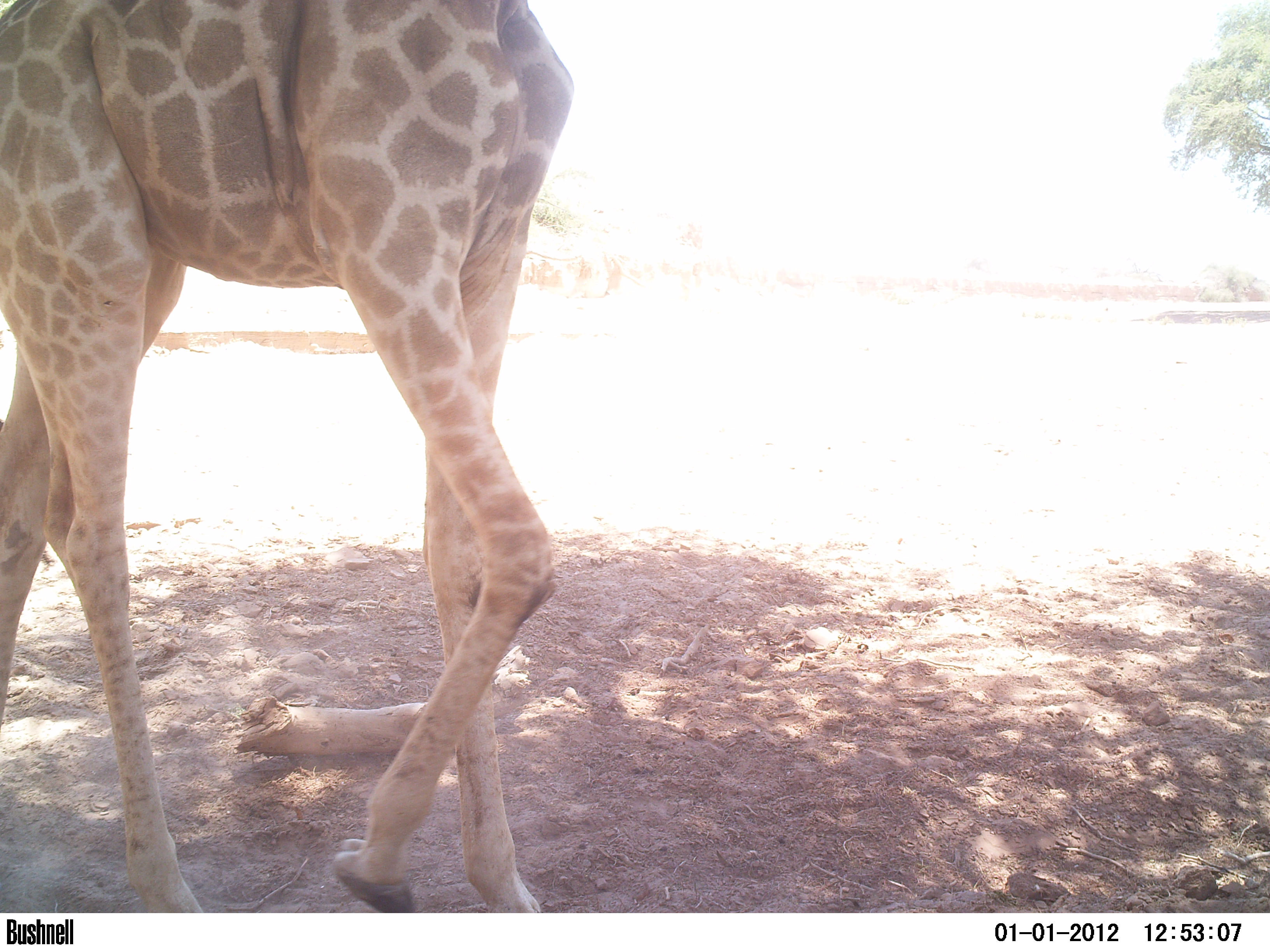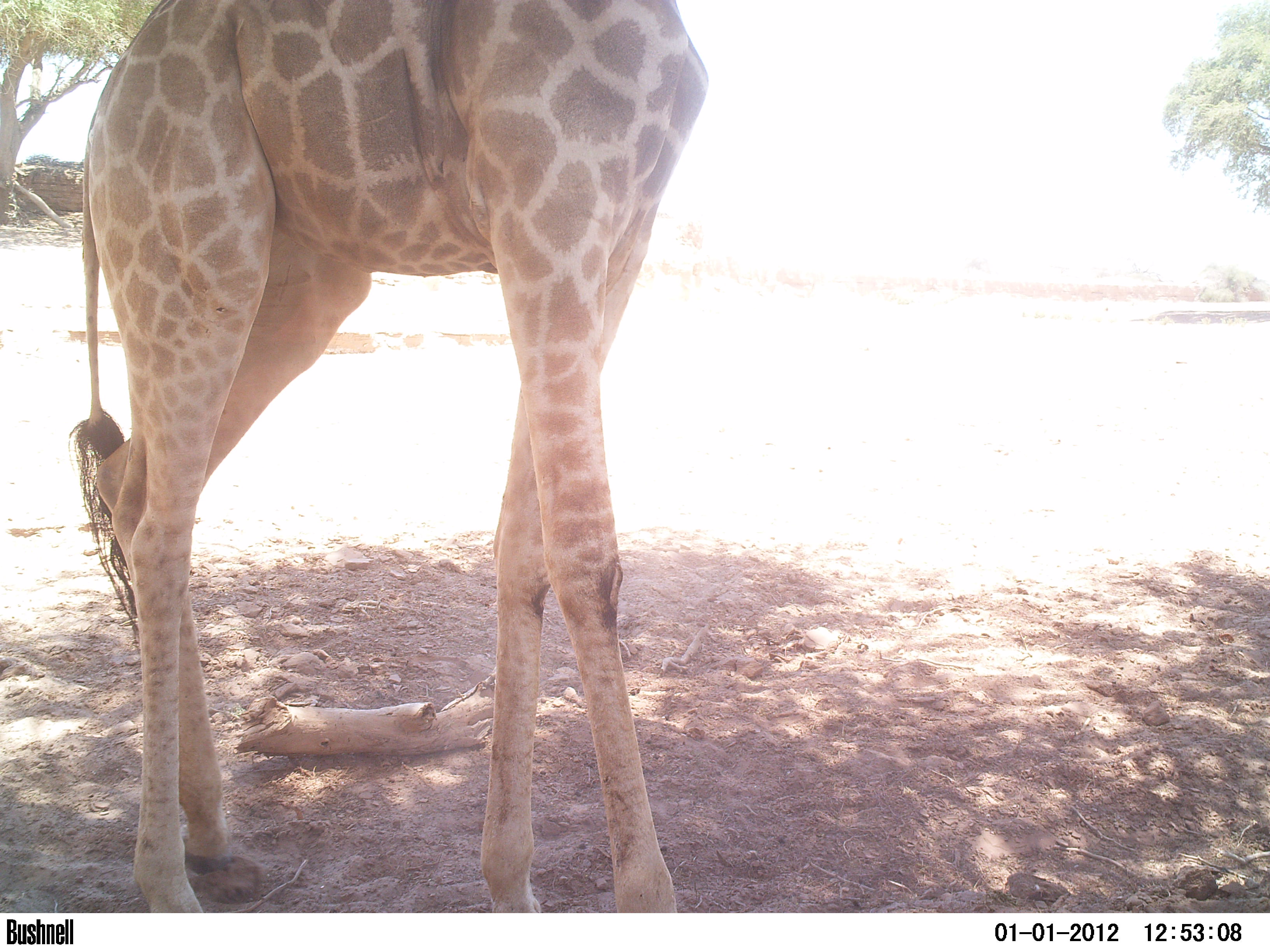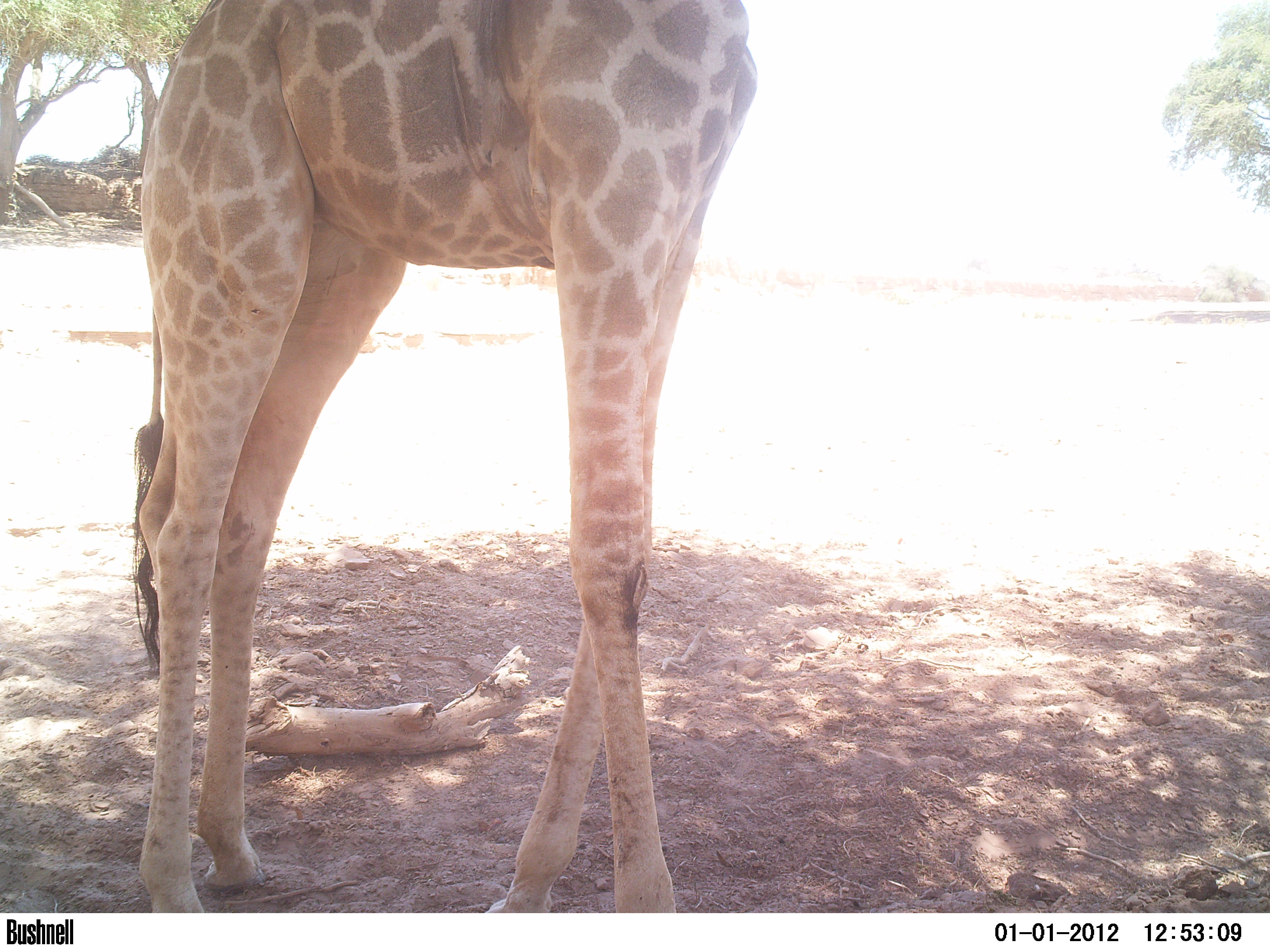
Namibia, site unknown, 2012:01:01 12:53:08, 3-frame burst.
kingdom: Animalia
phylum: Chordata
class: Mammalia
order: Artiodactyla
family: Giraffidae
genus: Giraffa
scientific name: Giraffa camelopardalis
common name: giraffe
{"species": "Giraffa camelopardalis (giraffe)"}